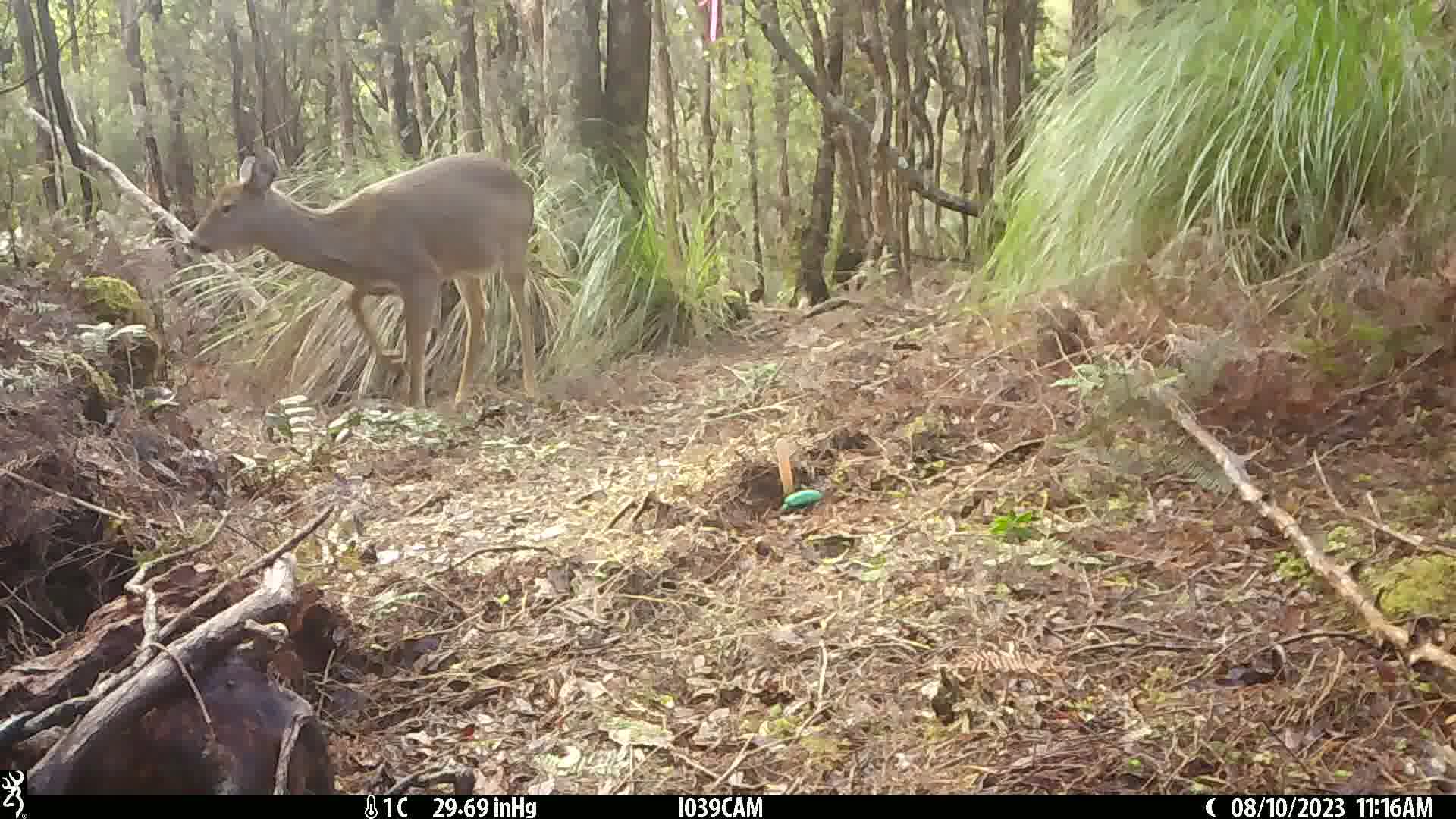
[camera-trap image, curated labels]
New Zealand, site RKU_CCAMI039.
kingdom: Animalia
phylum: Chordata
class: Mammalia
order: Artiodactyla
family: Cervidae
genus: Odocoileus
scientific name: Odocoileus virginianus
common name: white-tailed deer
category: white tailed deer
White tailed deer (white-tailed deer) (Odocoileus virginianus).